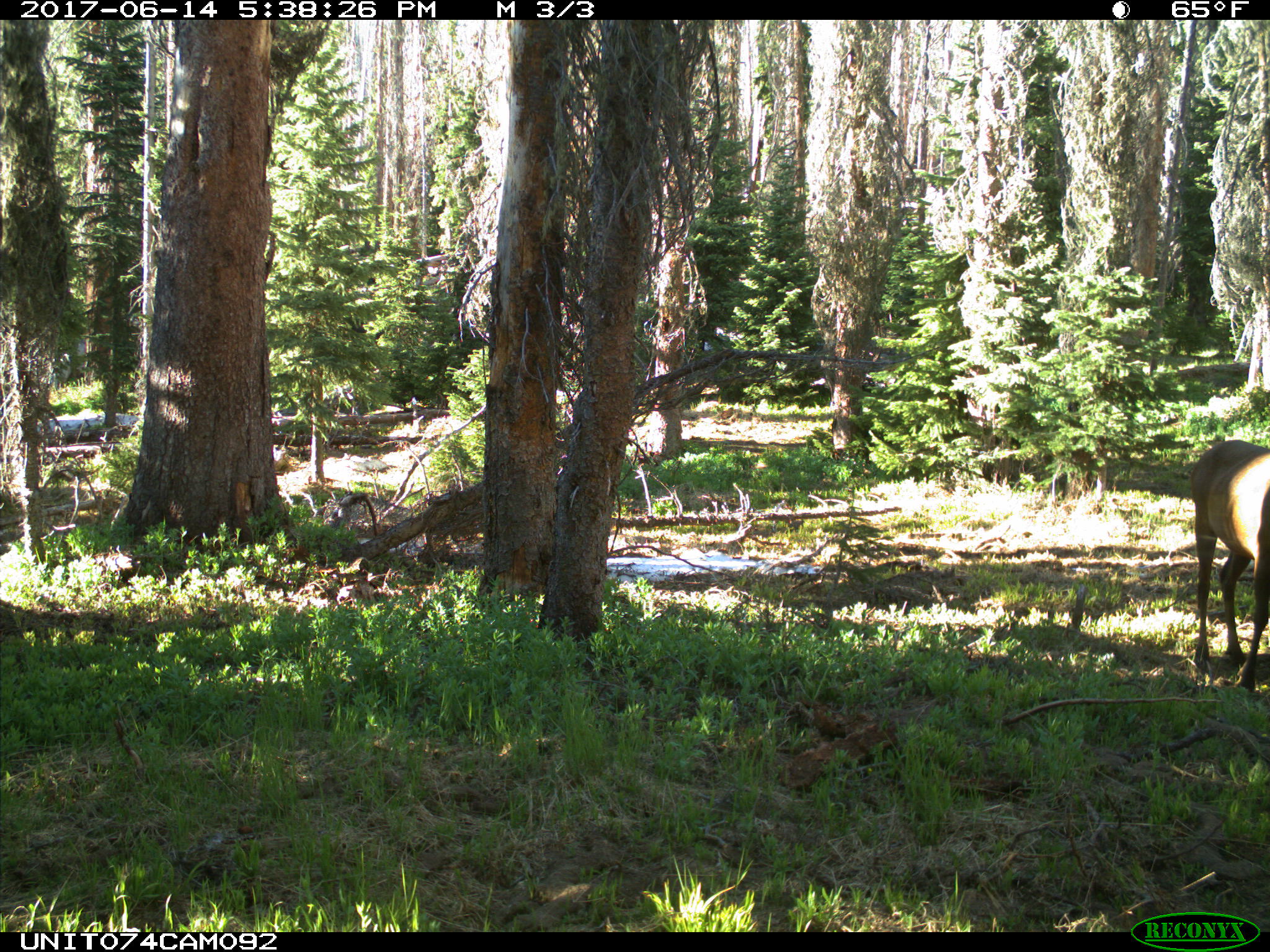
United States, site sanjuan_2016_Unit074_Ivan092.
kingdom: Animalia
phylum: Chordata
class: Mammalia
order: Artiodactyla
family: Cervidae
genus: Cervus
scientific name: Cervus elaphus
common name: red deer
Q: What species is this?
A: Cervus elaphus (red deer).